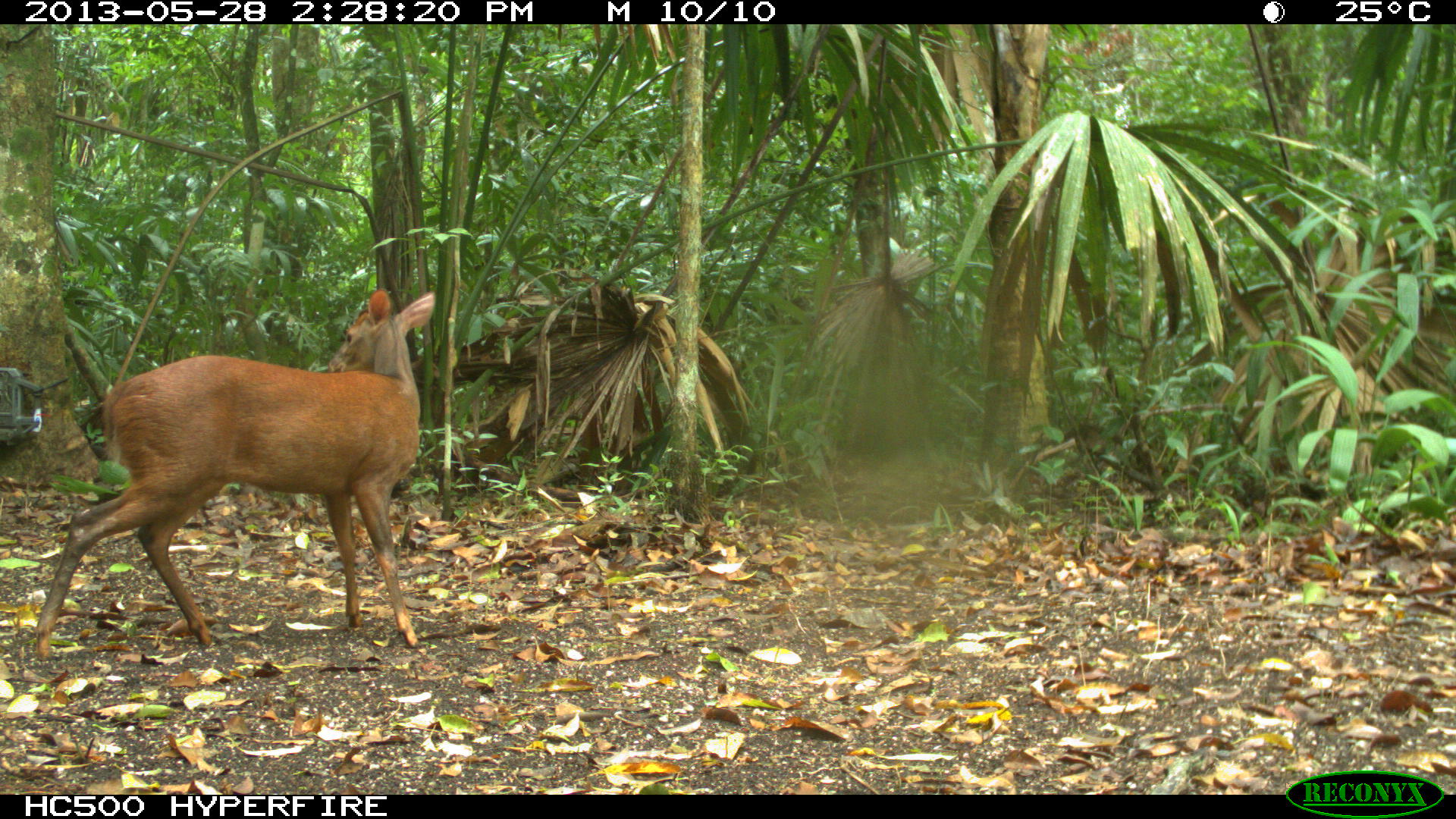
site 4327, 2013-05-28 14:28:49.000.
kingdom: Animalia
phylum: Chordata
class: Mammalia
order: Artiodactyla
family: Cervidae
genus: Mazama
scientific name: Mazama temama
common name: central american red brocket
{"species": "Mazama temama (central american red brocket)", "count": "1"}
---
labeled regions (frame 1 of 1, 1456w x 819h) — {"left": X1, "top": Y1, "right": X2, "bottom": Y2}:
mazama temama: {"left": 34, "top": 289, "right": 435, "bottom": 655}